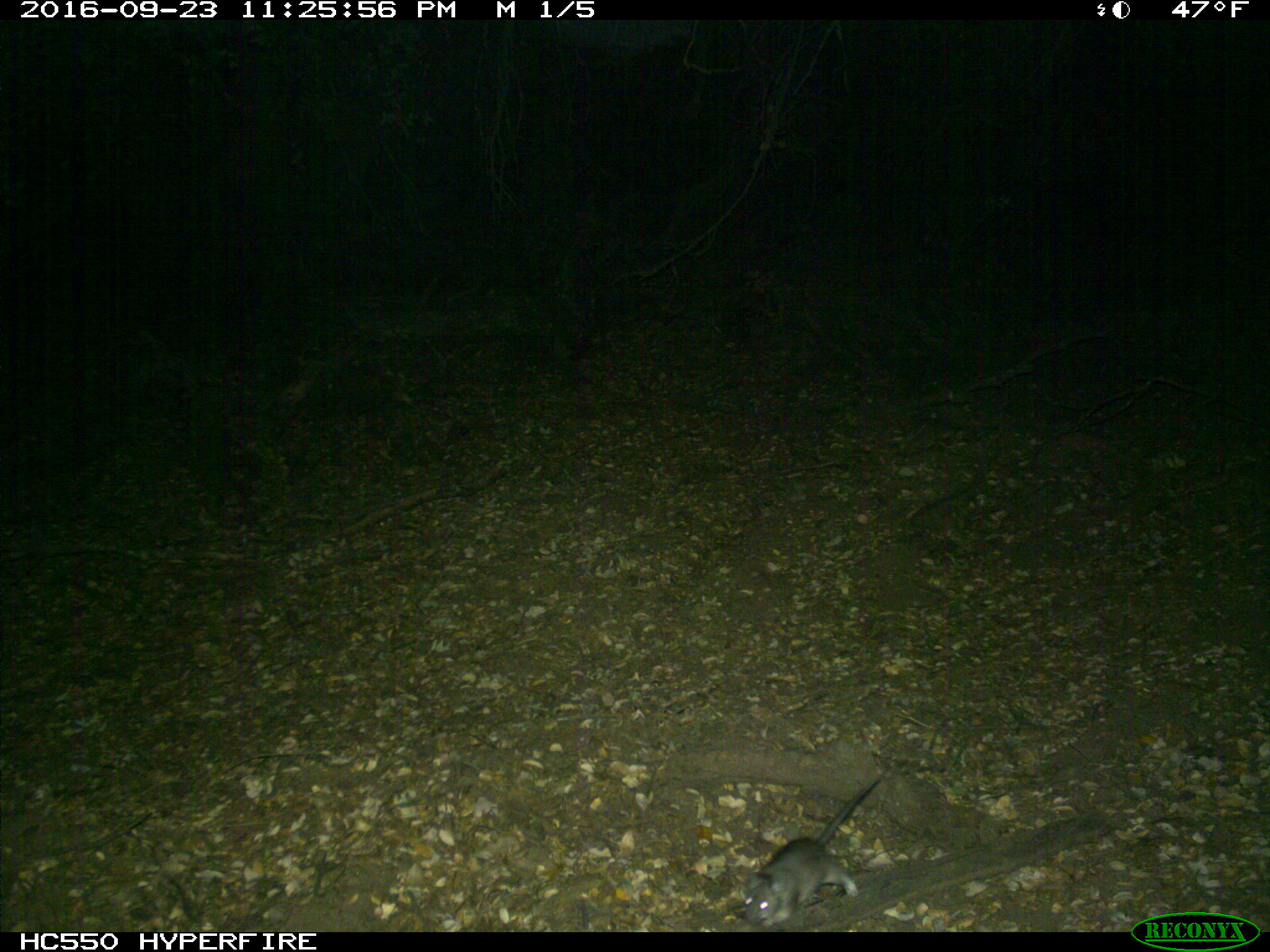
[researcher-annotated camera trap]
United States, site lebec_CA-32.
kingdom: Animalia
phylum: Chordata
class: Mammalia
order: Rodentia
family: Cricetidae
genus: Neotoma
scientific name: Neotoma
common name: pack rat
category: unidentified pack rat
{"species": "unidentified pack rat (pack rat) (Neotoma)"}